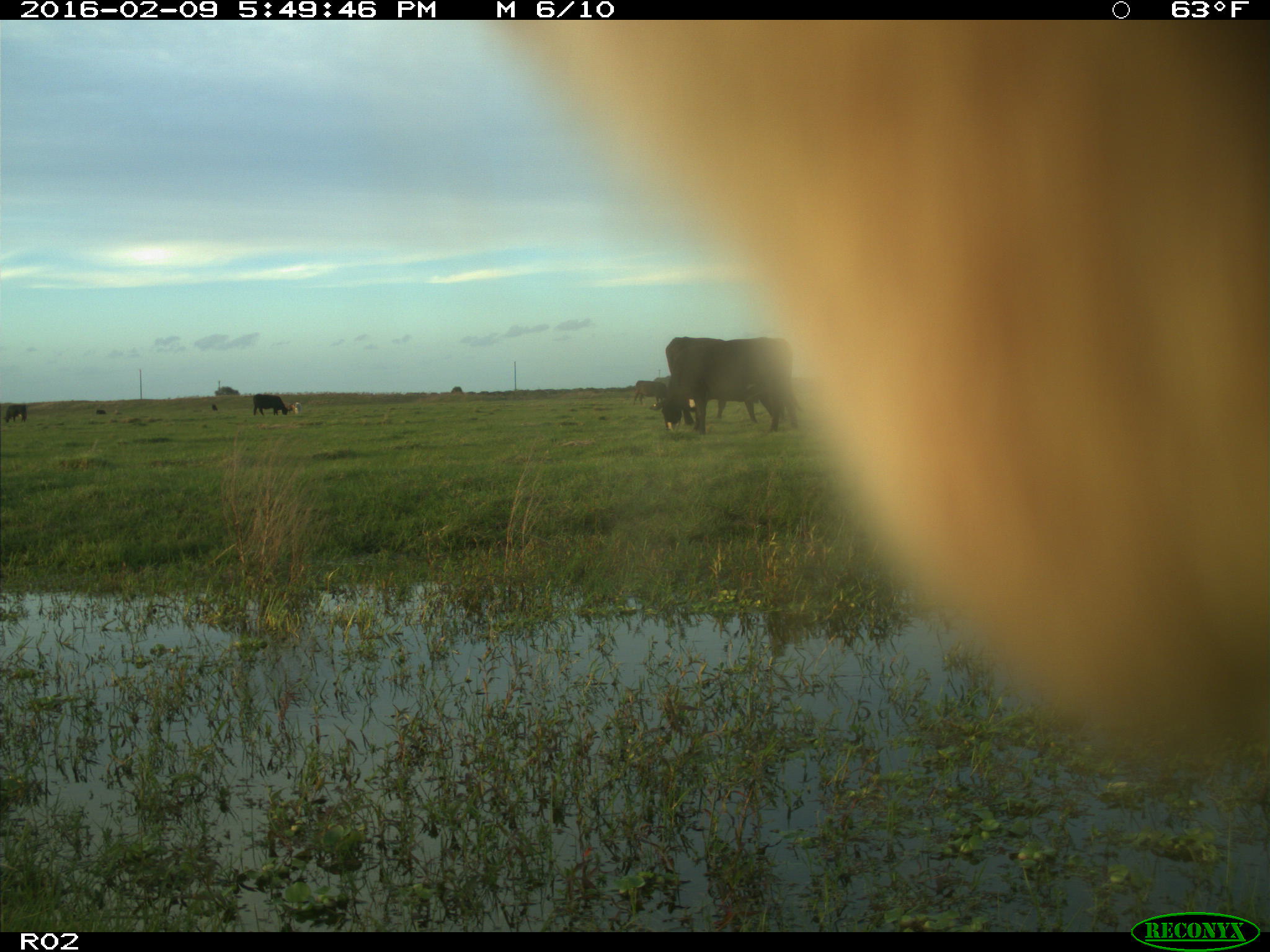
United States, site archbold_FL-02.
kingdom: Animalia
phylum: Chordata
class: Mammalia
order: Artiodactyla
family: Bovidae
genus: Bos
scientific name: Bos taurus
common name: domestic cow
Bos taurus (domestic cow).